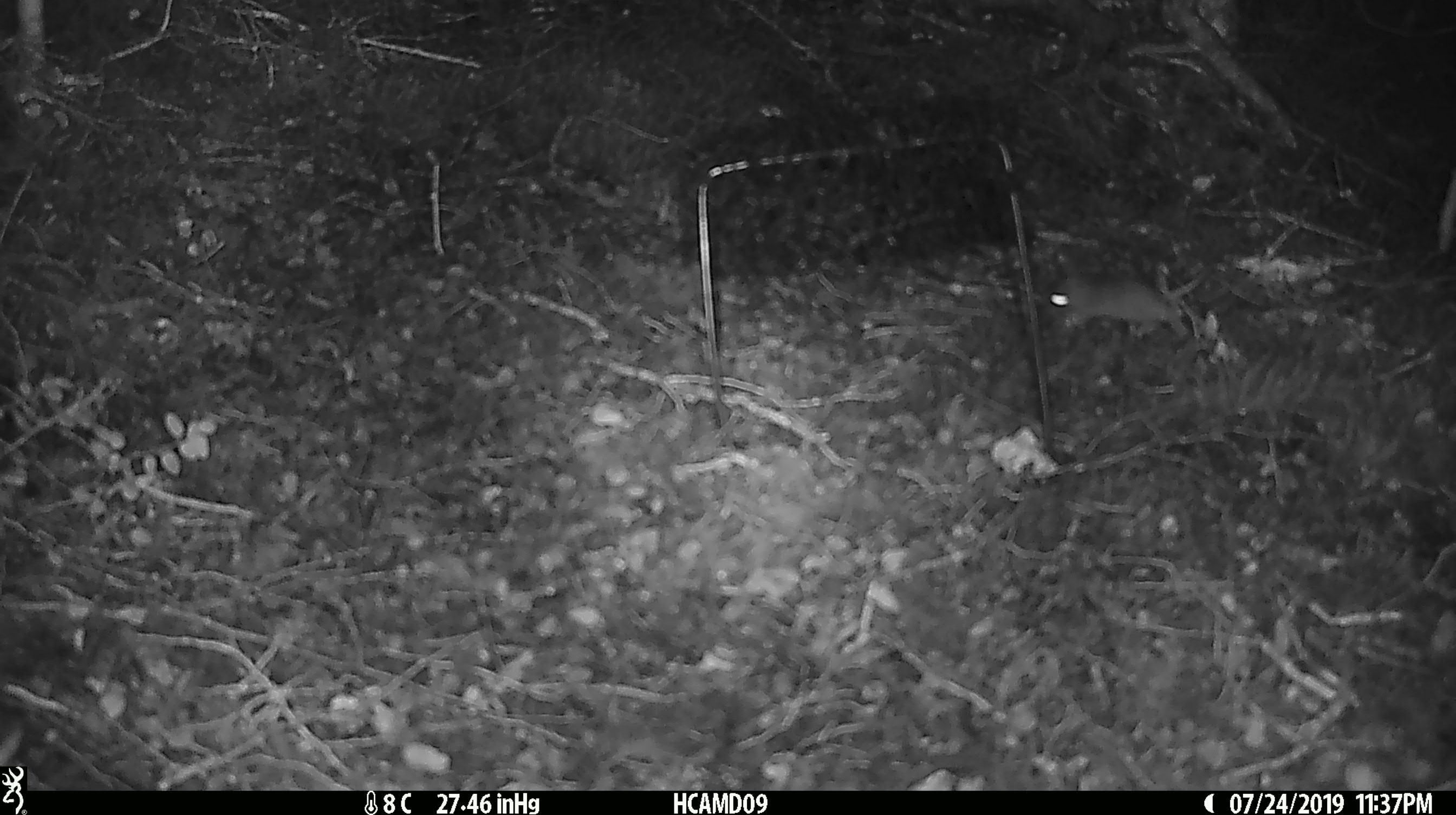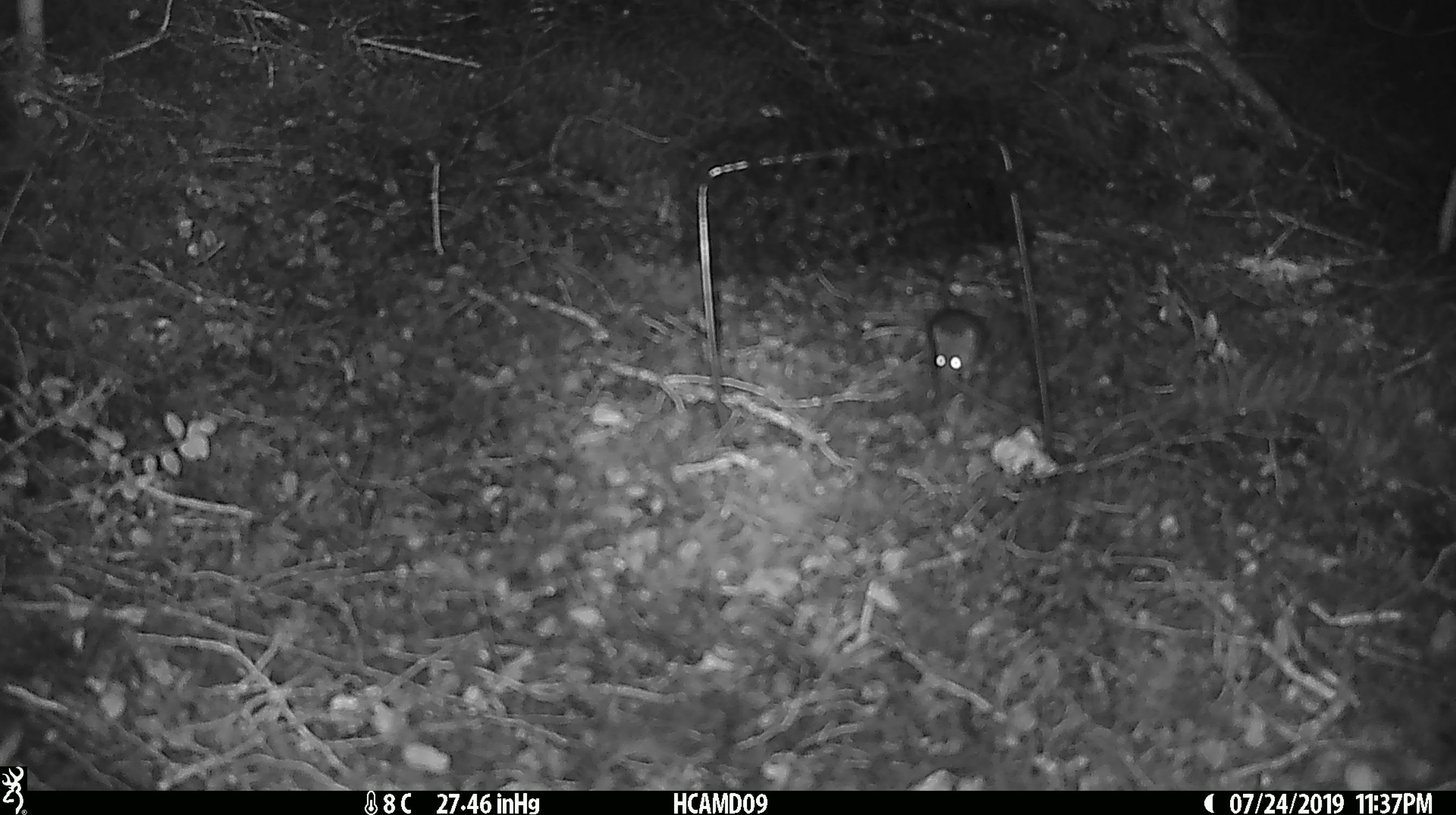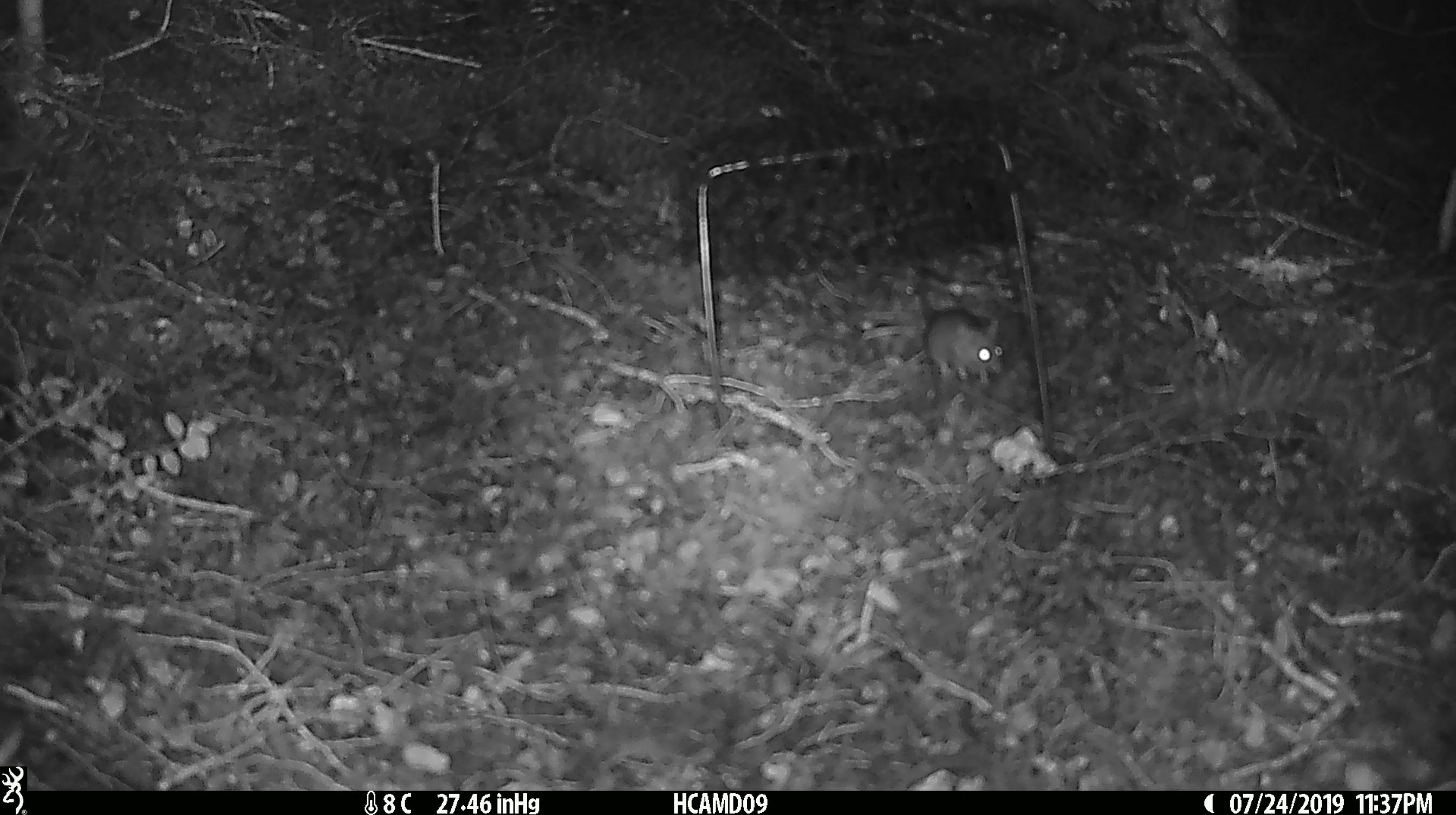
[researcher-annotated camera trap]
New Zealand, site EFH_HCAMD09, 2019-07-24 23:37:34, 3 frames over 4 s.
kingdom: Animalia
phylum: Chordata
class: Mammalia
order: Rodentia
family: Muridae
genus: Mus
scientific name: Mus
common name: mouse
Mouse (Mus).